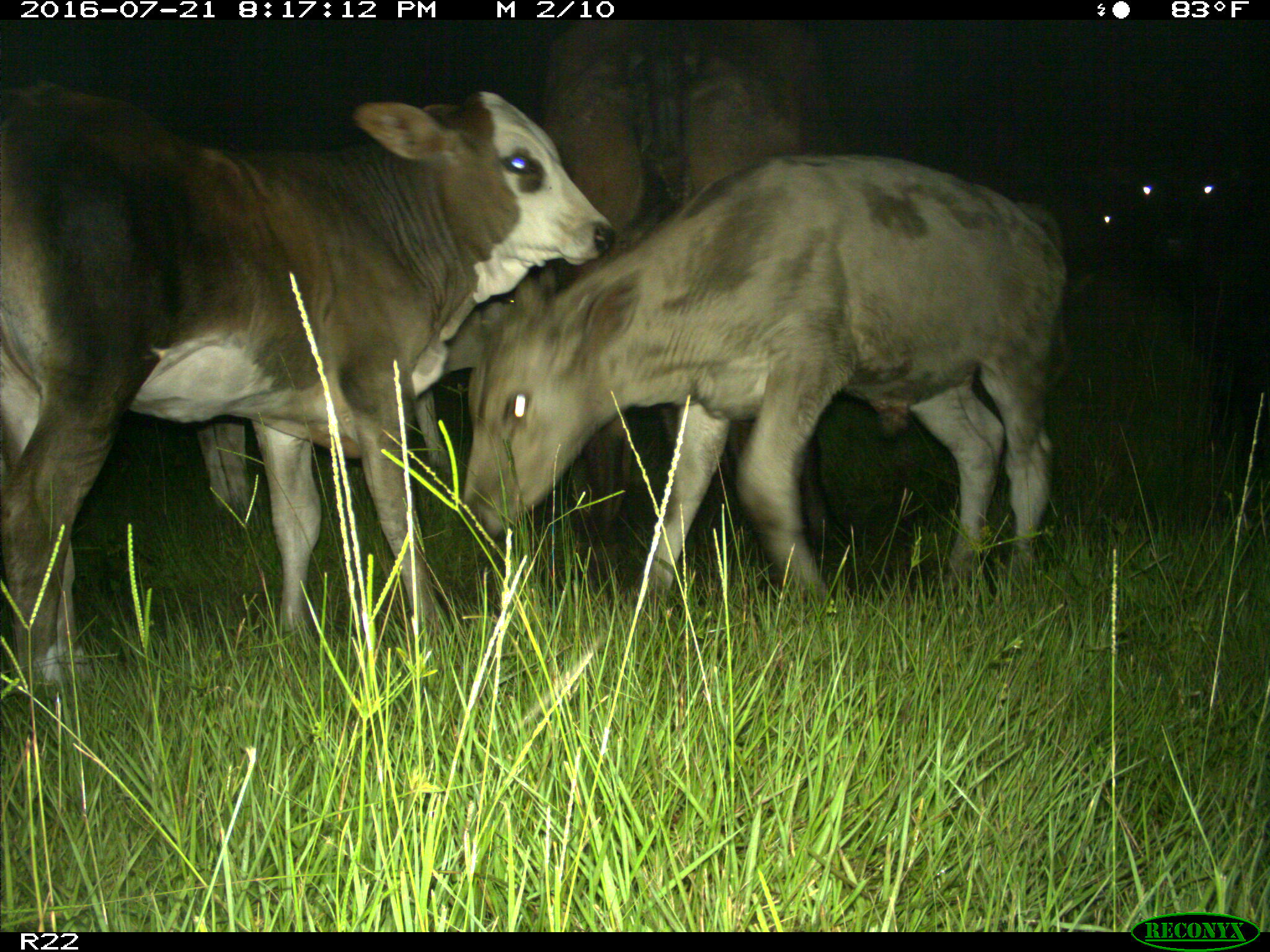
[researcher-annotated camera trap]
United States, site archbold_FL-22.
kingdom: Animalia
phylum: Chordata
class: Mammalia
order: Artiodactyla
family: Bovidae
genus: Bos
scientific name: Bos taurus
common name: domestic cow